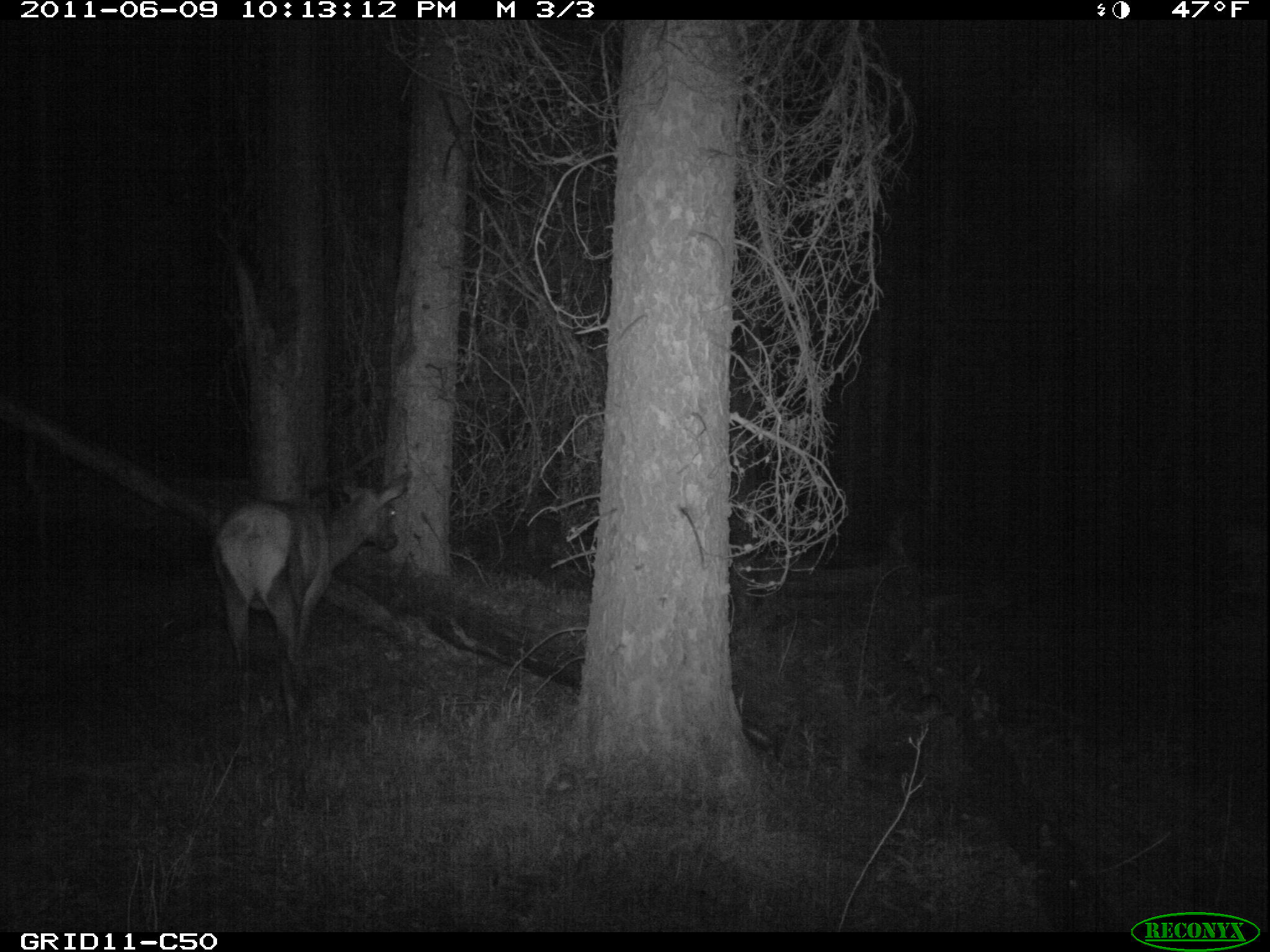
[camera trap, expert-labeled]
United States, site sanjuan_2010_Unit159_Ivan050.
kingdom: Animalia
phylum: Chordata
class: Mammalia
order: Artiodactyla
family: Cervidae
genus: Cervus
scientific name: Cervus elaphus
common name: red deer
Cervus elaphus (red deer).